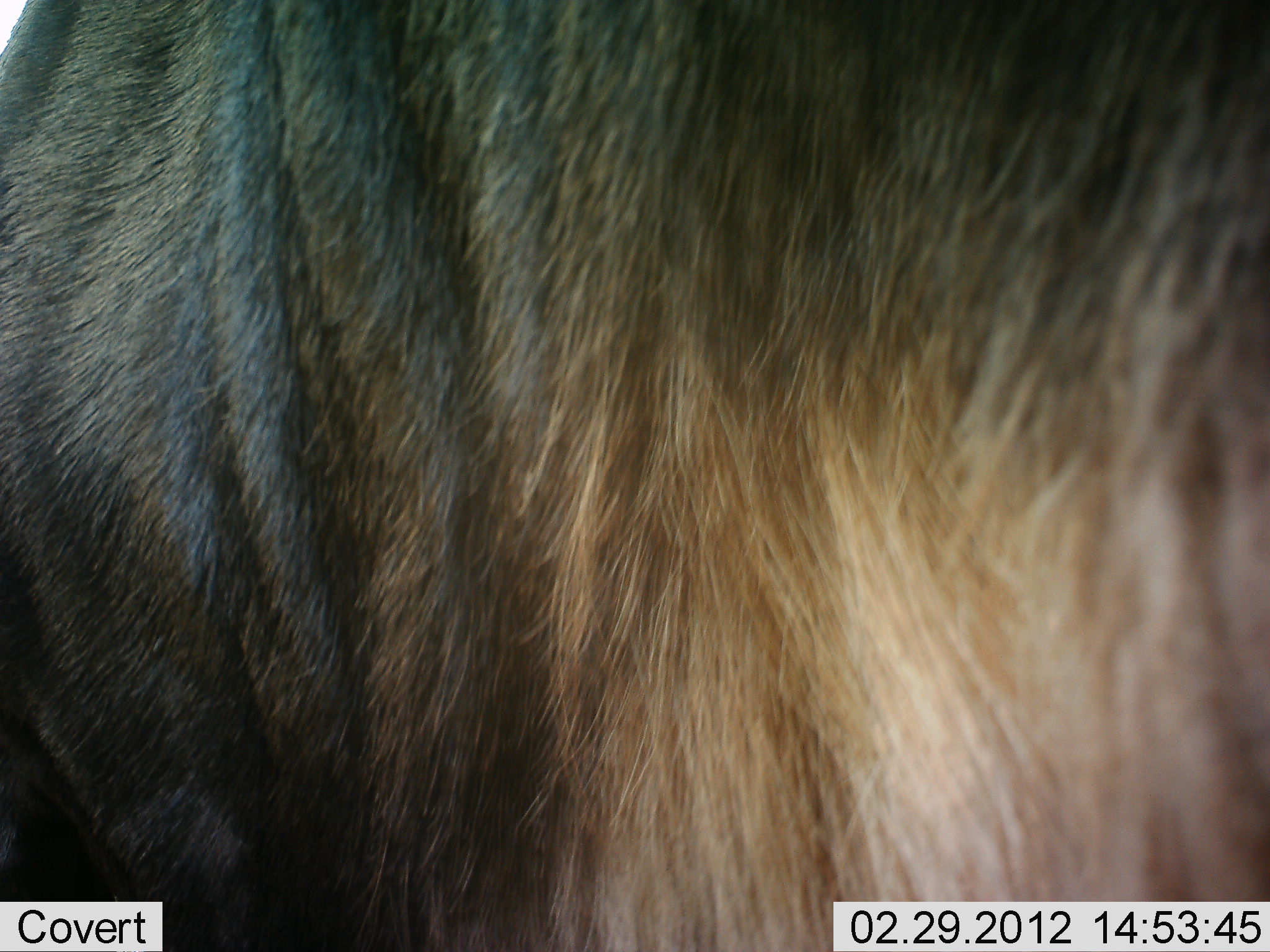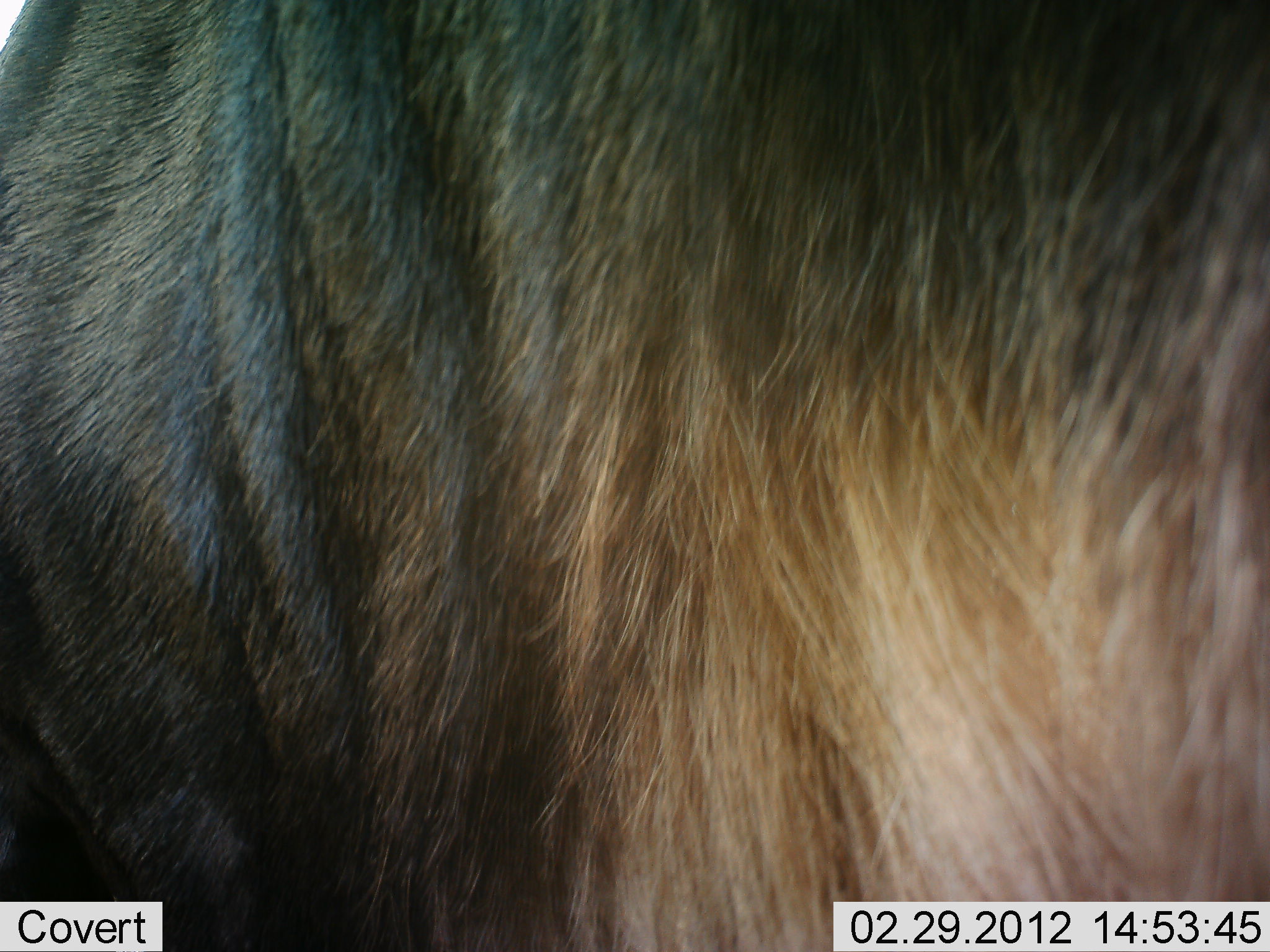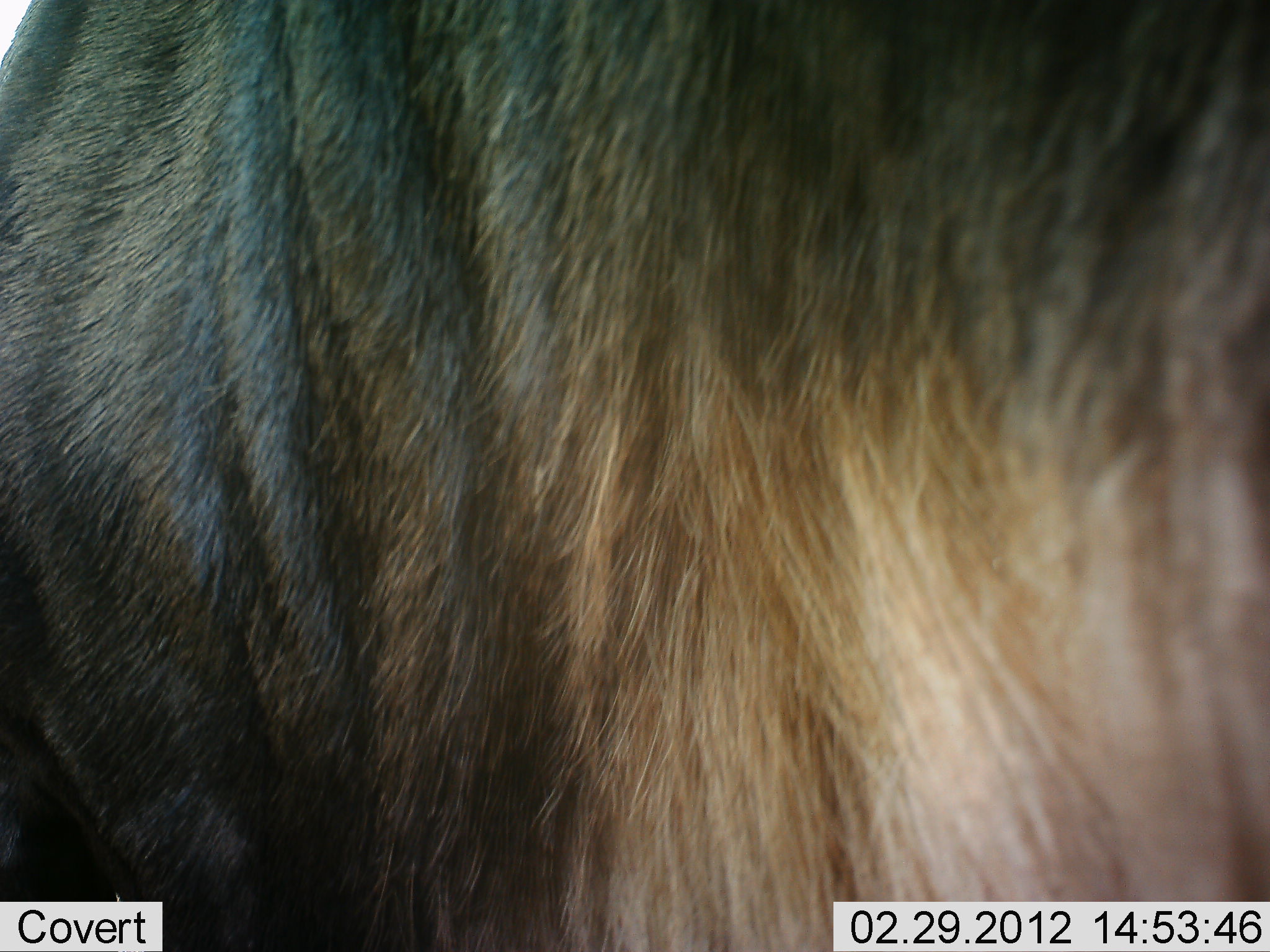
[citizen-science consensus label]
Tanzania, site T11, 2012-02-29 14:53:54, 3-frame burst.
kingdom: Animalia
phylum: Chordata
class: Mammalia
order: Artiodactyla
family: Bovidae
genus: Connochaetes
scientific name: Connochaetes taurinus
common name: blue wildebeest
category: wildebeest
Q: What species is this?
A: Wildebeest (blue wildebeest) (Connochaetes taurinus).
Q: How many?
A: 1.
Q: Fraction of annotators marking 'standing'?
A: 94%.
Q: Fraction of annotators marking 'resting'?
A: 0%.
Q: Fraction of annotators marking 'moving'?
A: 12%.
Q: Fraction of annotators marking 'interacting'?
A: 0%.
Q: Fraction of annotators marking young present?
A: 0%.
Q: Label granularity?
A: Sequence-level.